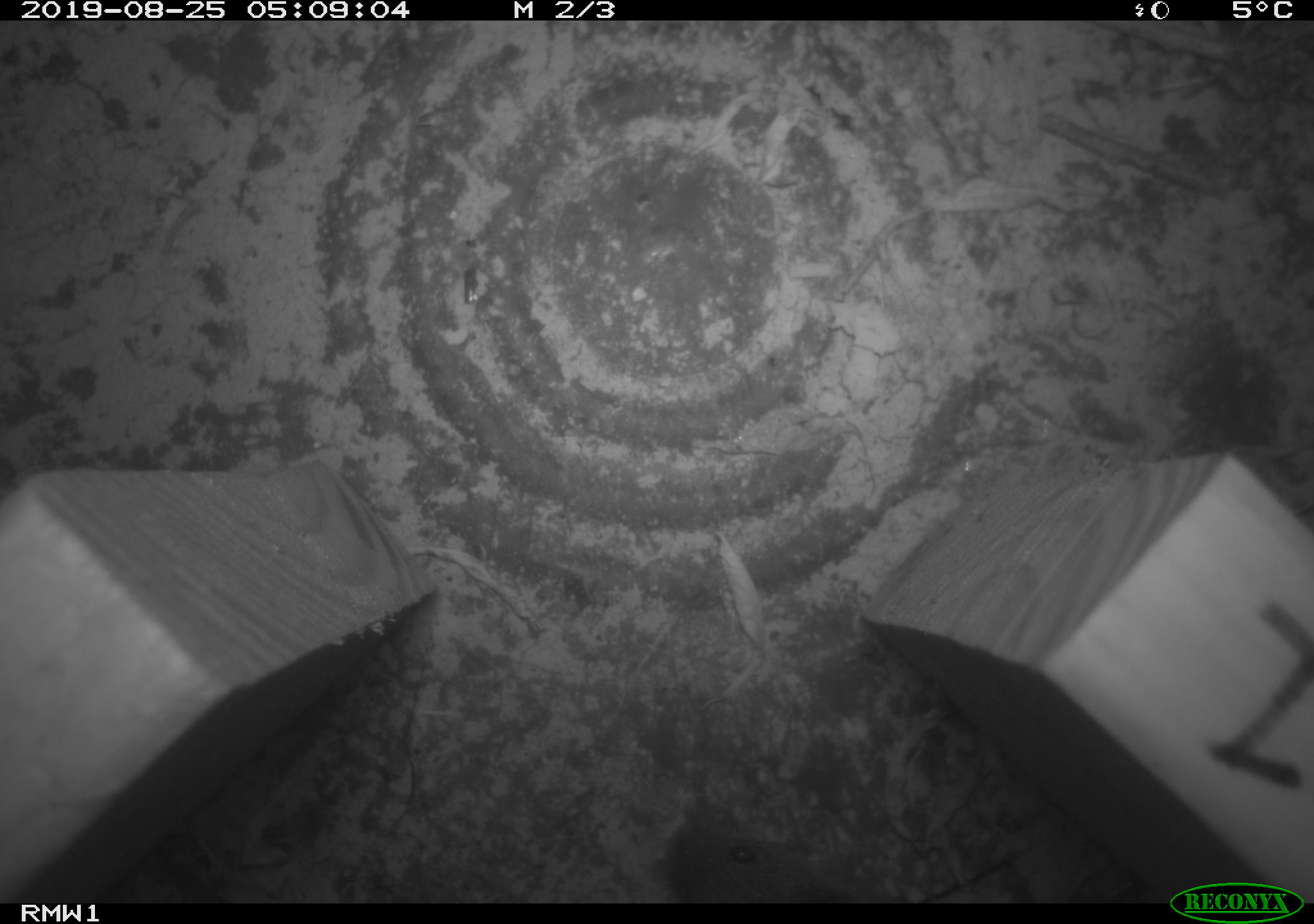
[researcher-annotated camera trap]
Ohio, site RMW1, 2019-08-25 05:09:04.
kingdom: Animalia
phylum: Chordata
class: Mammalia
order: Rodentia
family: Cricetidae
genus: Microtus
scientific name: Microtus pennsylvanicus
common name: meadow vole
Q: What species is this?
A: Meadow vole (Microtus pennsylvanicus).